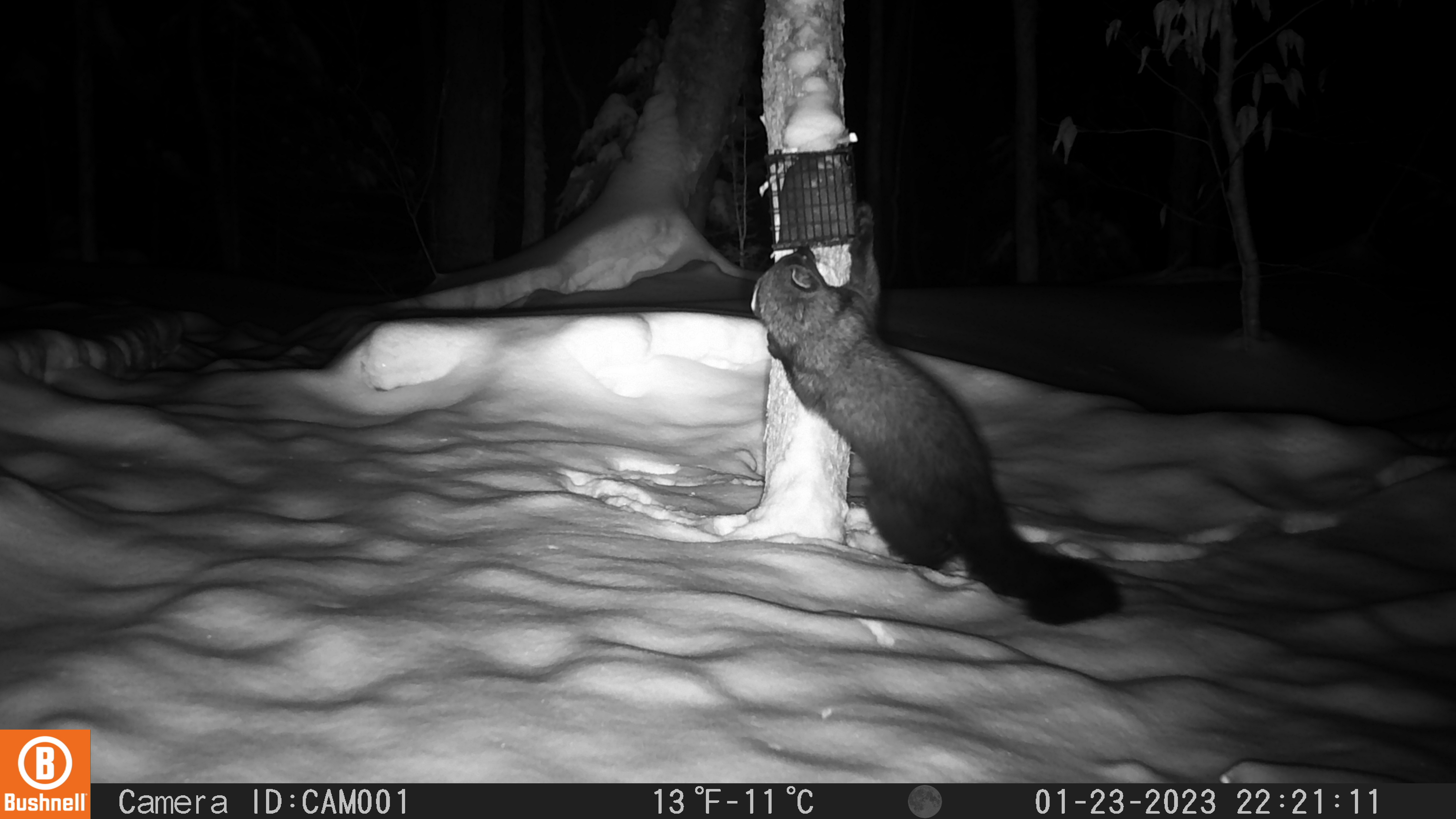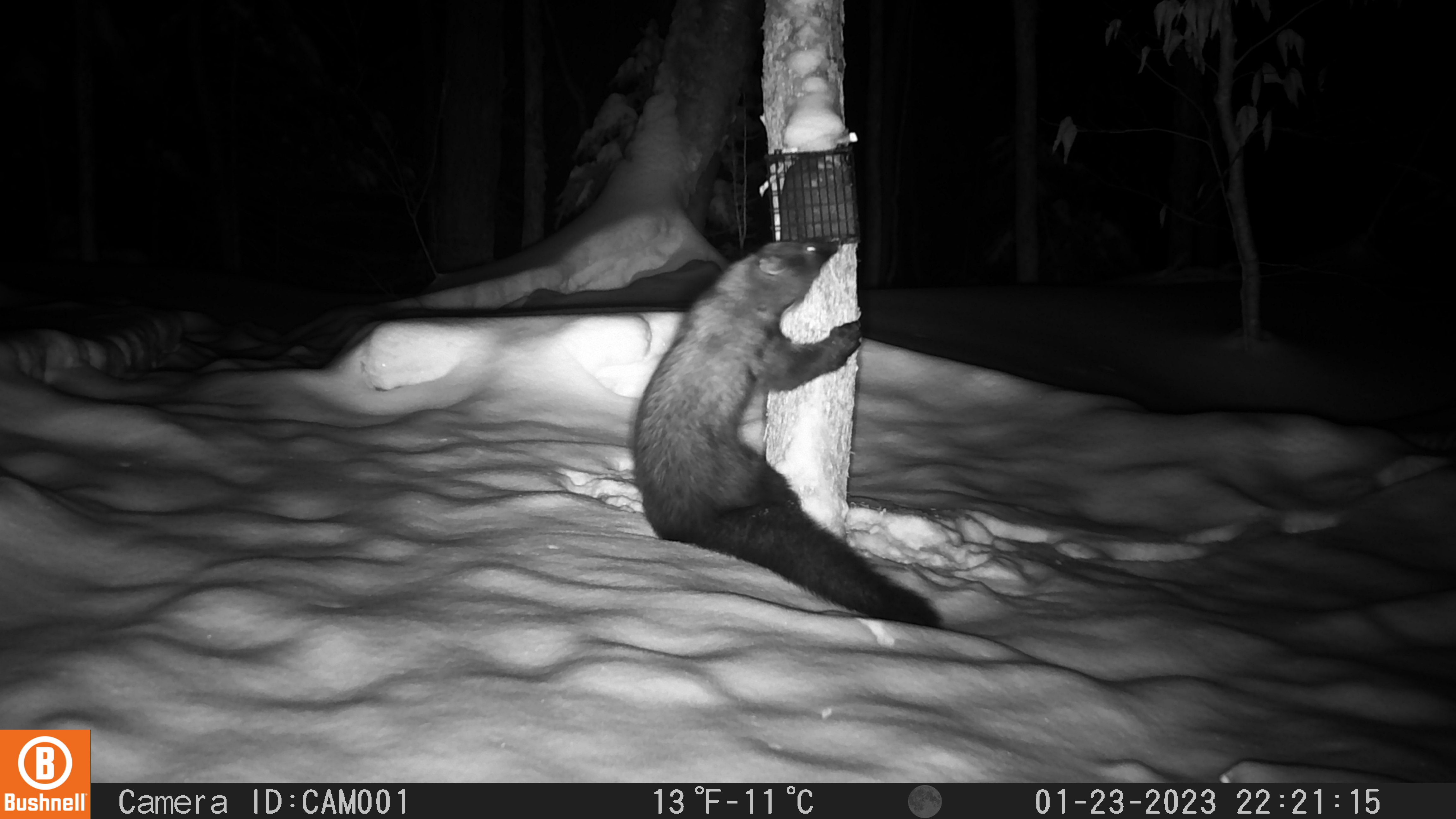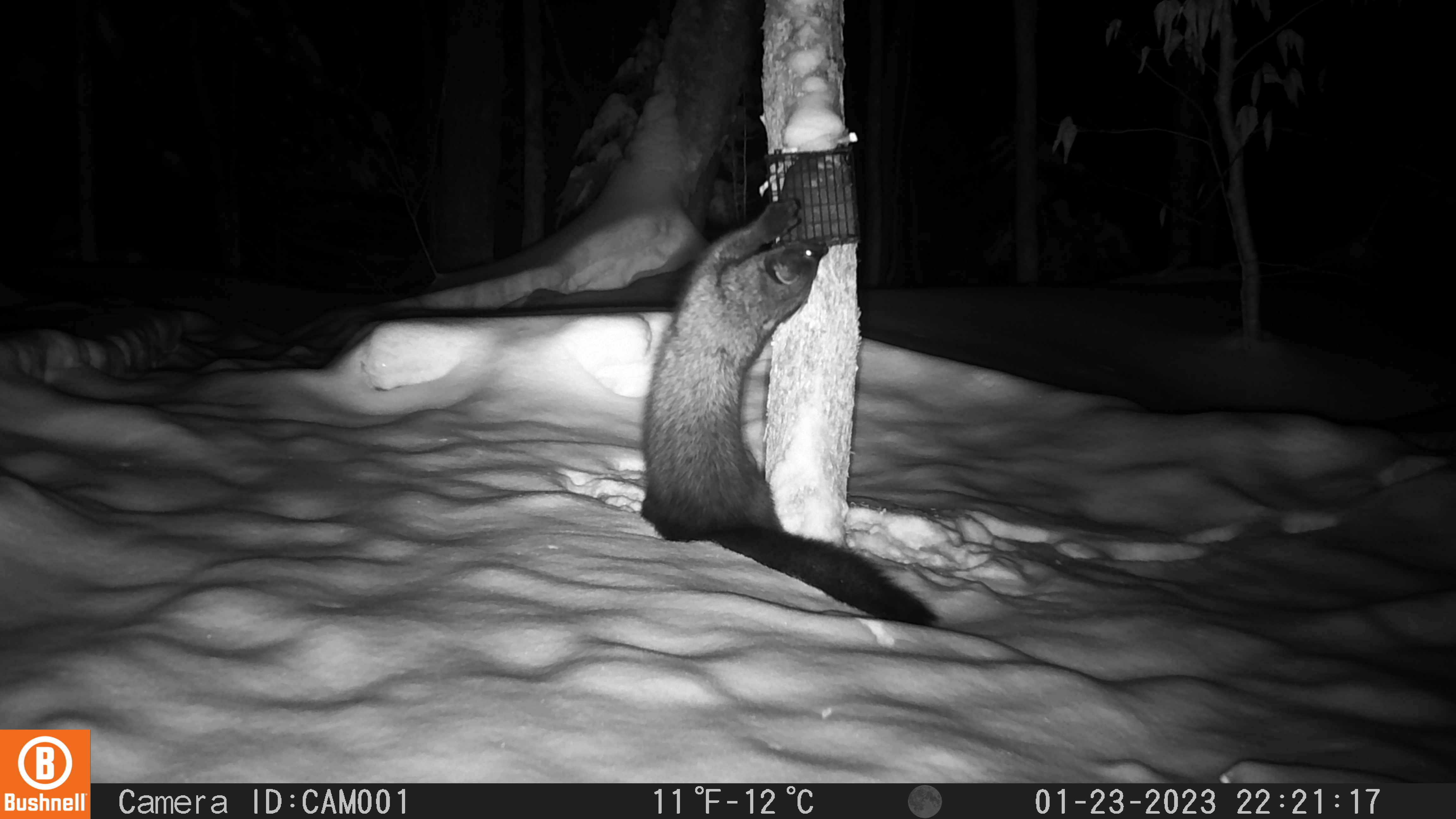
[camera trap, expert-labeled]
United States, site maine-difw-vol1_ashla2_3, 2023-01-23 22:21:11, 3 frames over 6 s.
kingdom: Animalia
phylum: Chordata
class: Mammalia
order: Carnivora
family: Mustelidae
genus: Pekania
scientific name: Pekania pennanti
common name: fisher